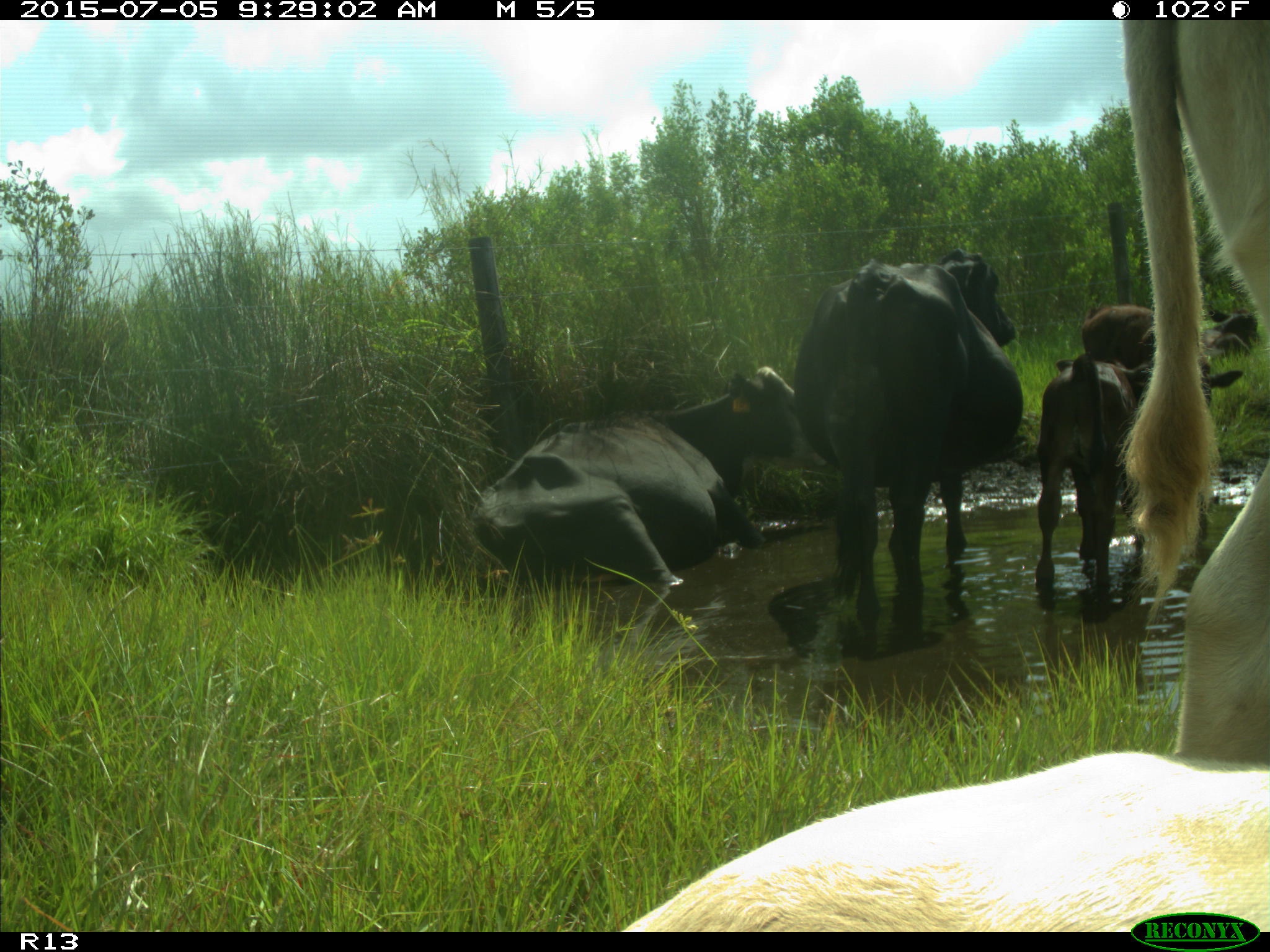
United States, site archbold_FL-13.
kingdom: Animalia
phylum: Chordata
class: Mammalia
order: Artiodactyla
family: Bovidae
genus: Bos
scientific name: Bos taurus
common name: domestic cow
Bos taurus (domestic cow).